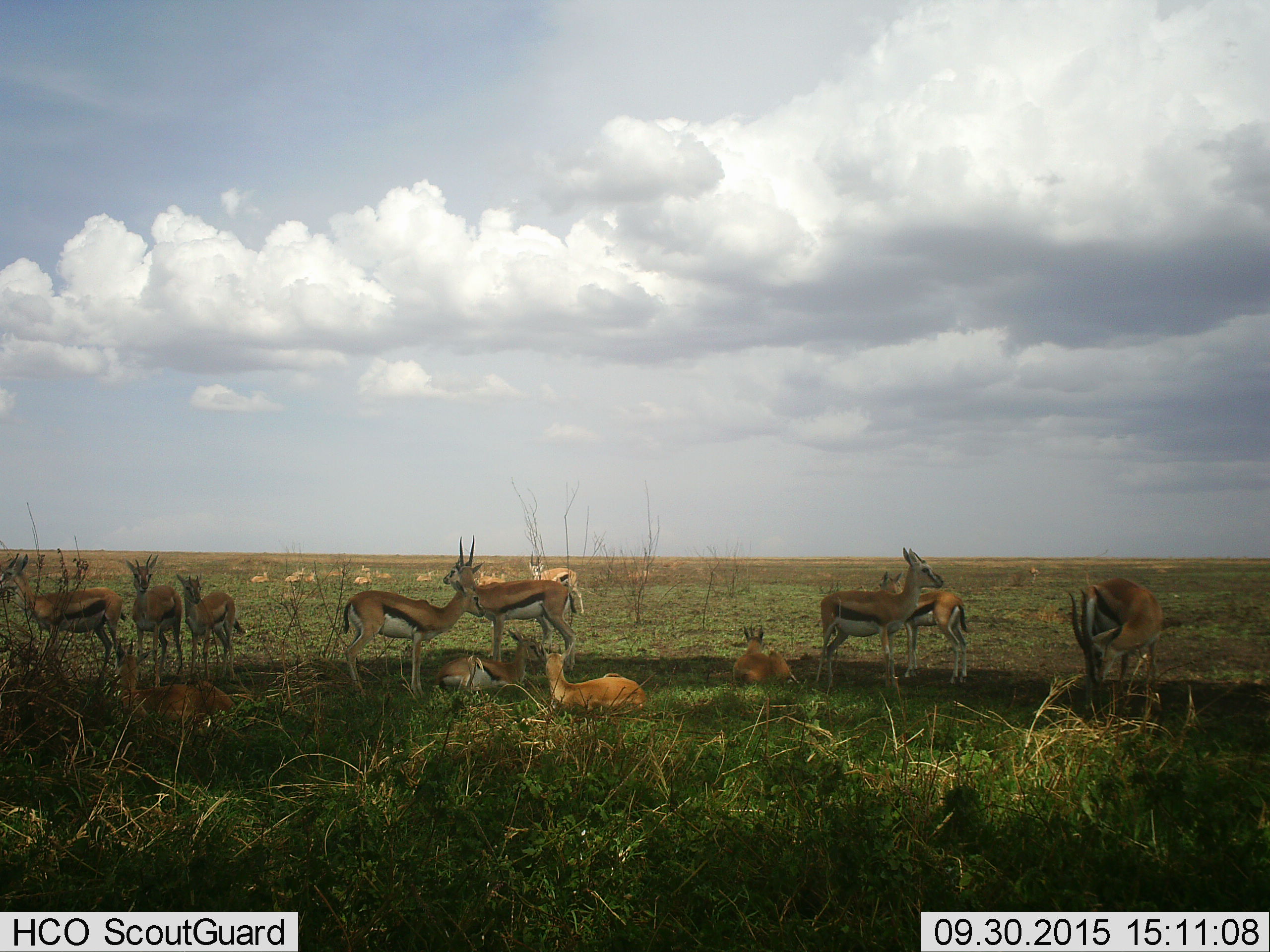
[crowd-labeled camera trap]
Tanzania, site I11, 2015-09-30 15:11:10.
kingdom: Animalia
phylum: Chordata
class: Mammalia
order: Artiodactyla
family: Bovidae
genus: Eudorcas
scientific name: Eudorcas thomsonii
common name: thomson's gazelle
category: gazellethomsons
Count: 11-50.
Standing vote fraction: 100%.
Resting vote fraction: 89%.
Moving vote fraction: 0%.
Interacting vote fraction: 0%.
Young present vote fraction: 22%.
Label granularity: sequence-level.